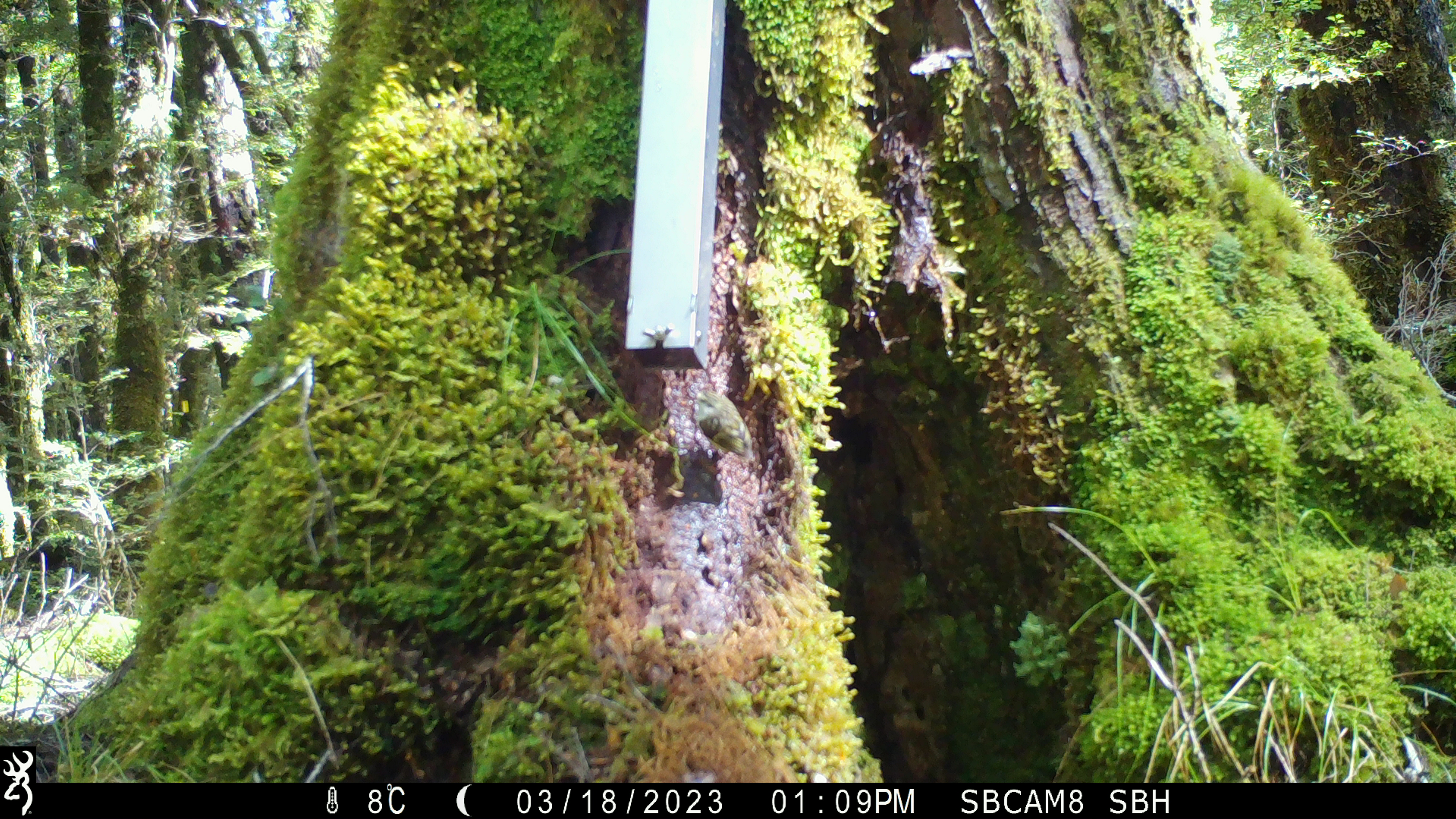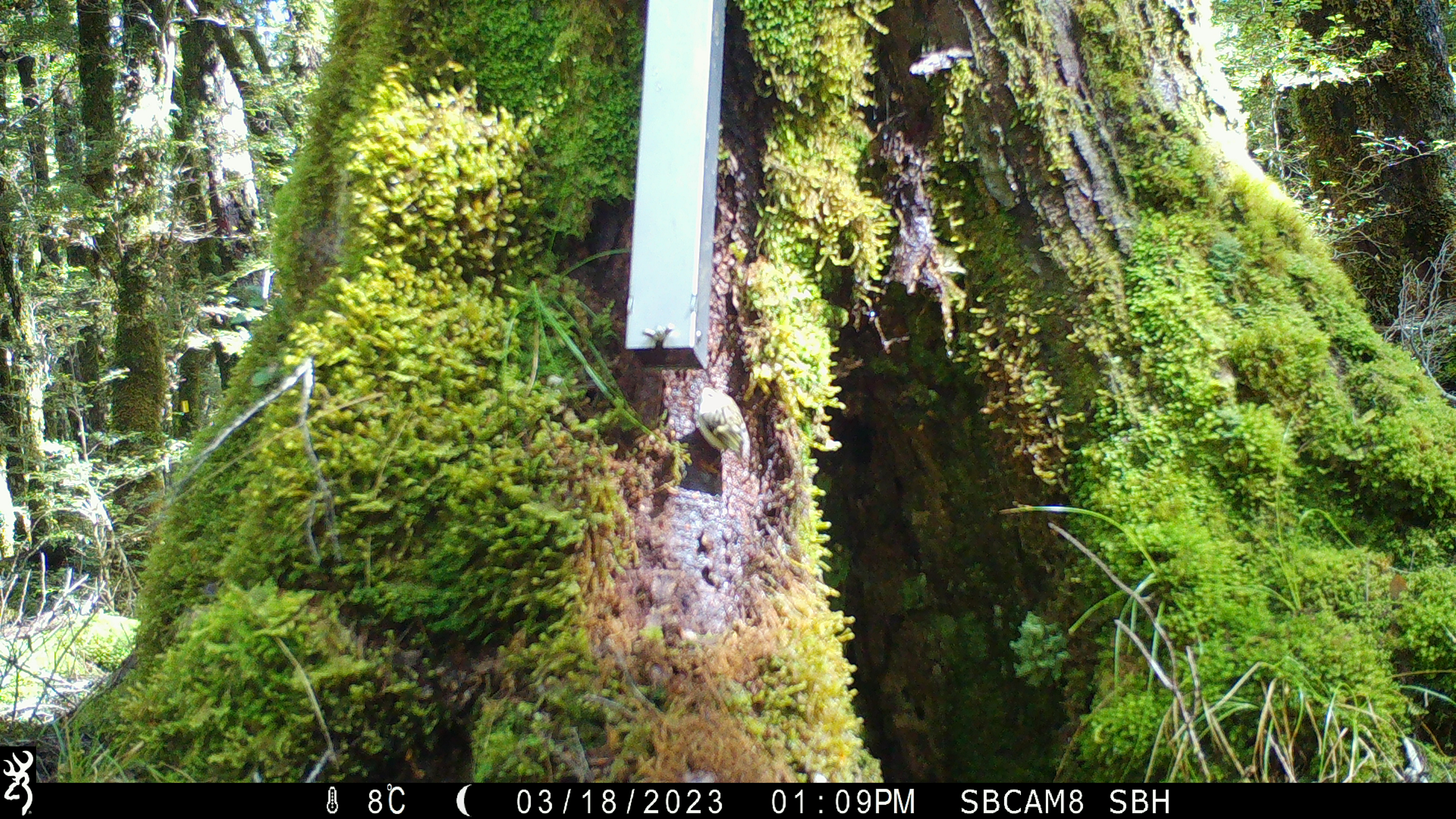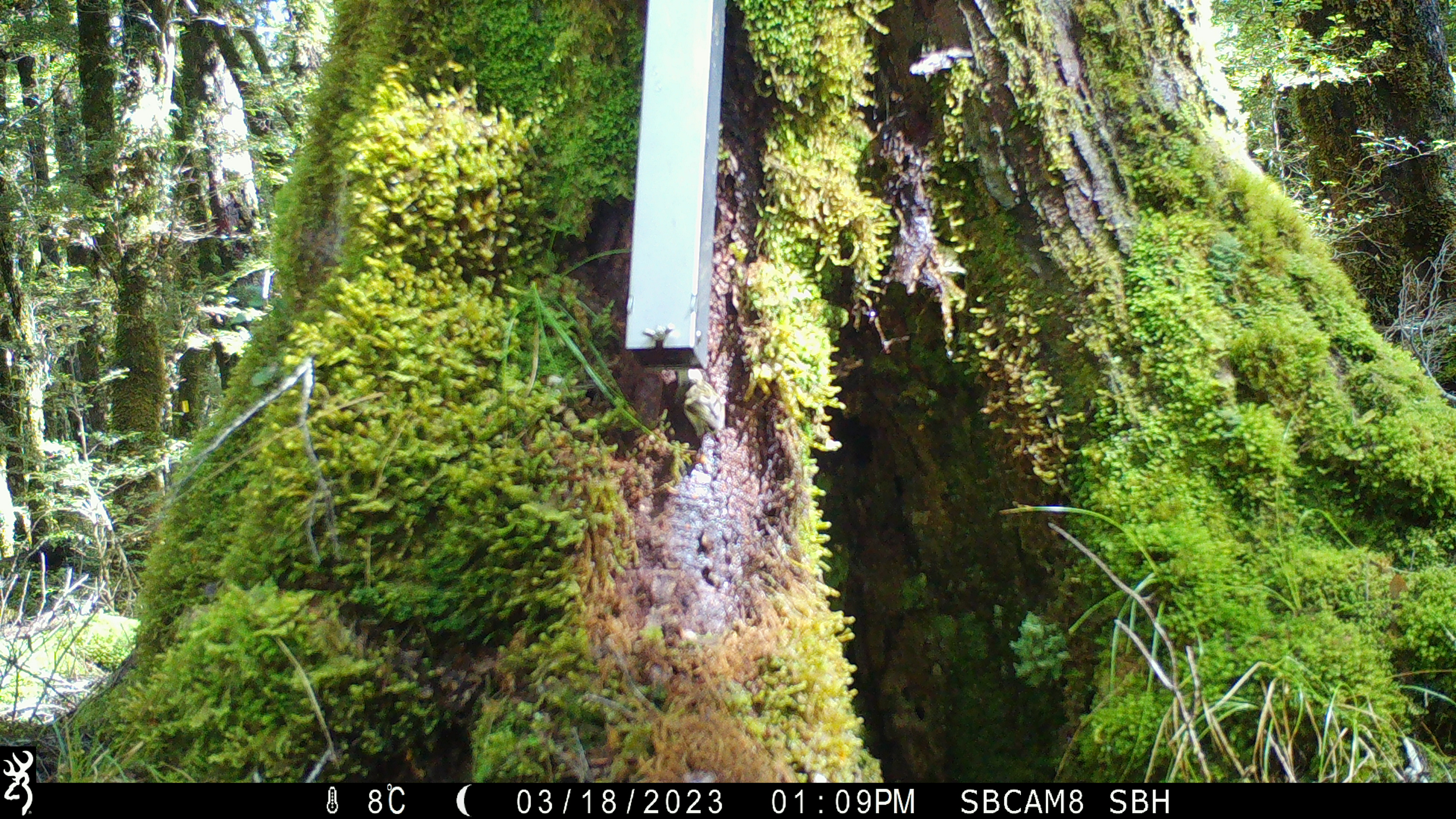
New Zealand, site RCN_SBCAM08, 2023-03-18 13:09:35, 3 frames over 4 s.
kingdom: Animalia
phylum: Chordata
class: Aves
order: Passeriformes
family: Acanthisittidae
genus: Acanthisitta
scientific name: Acanthisitta chloris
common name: rifleman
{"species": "rifleman (Acanthisitta chloris)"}